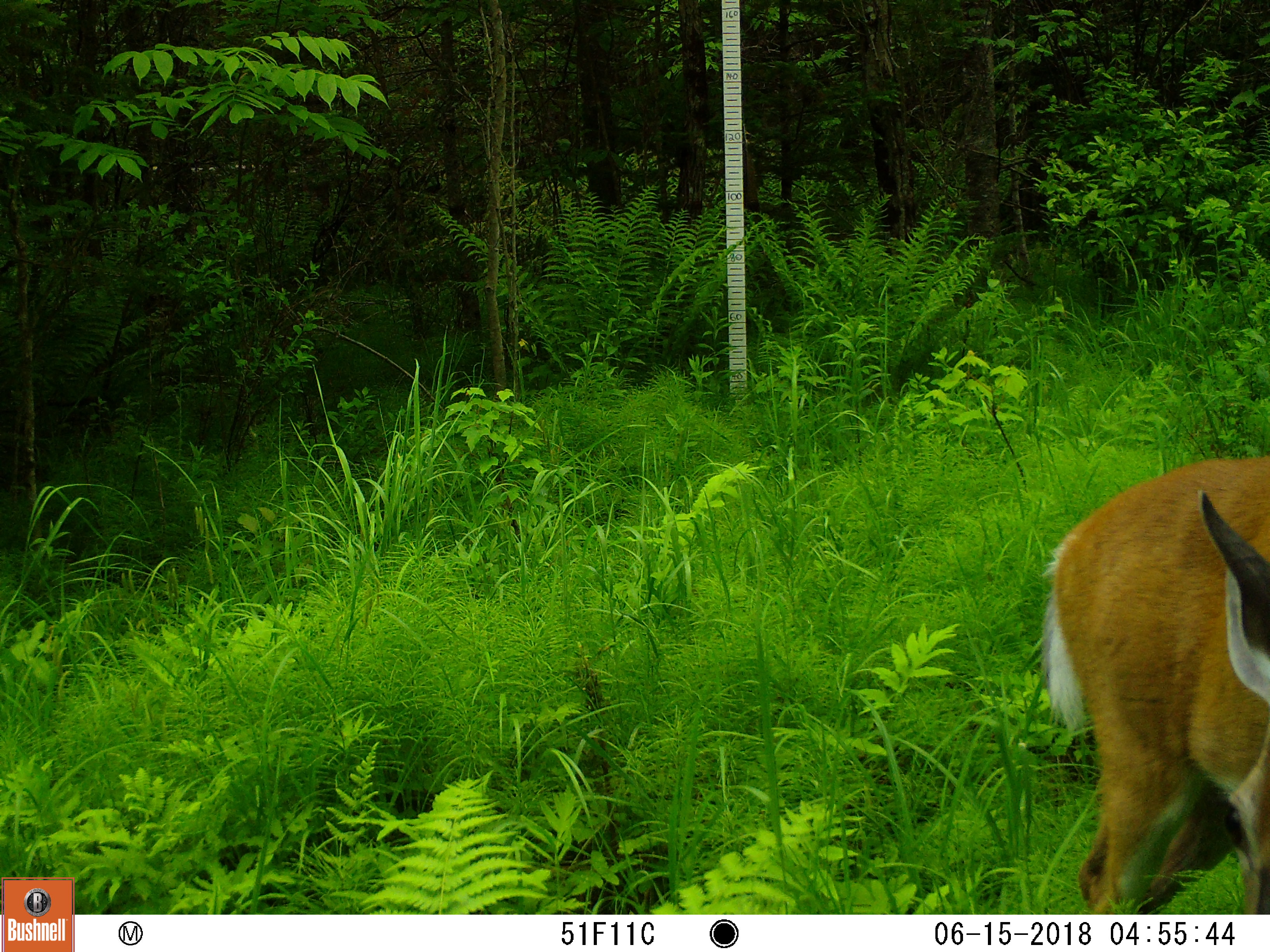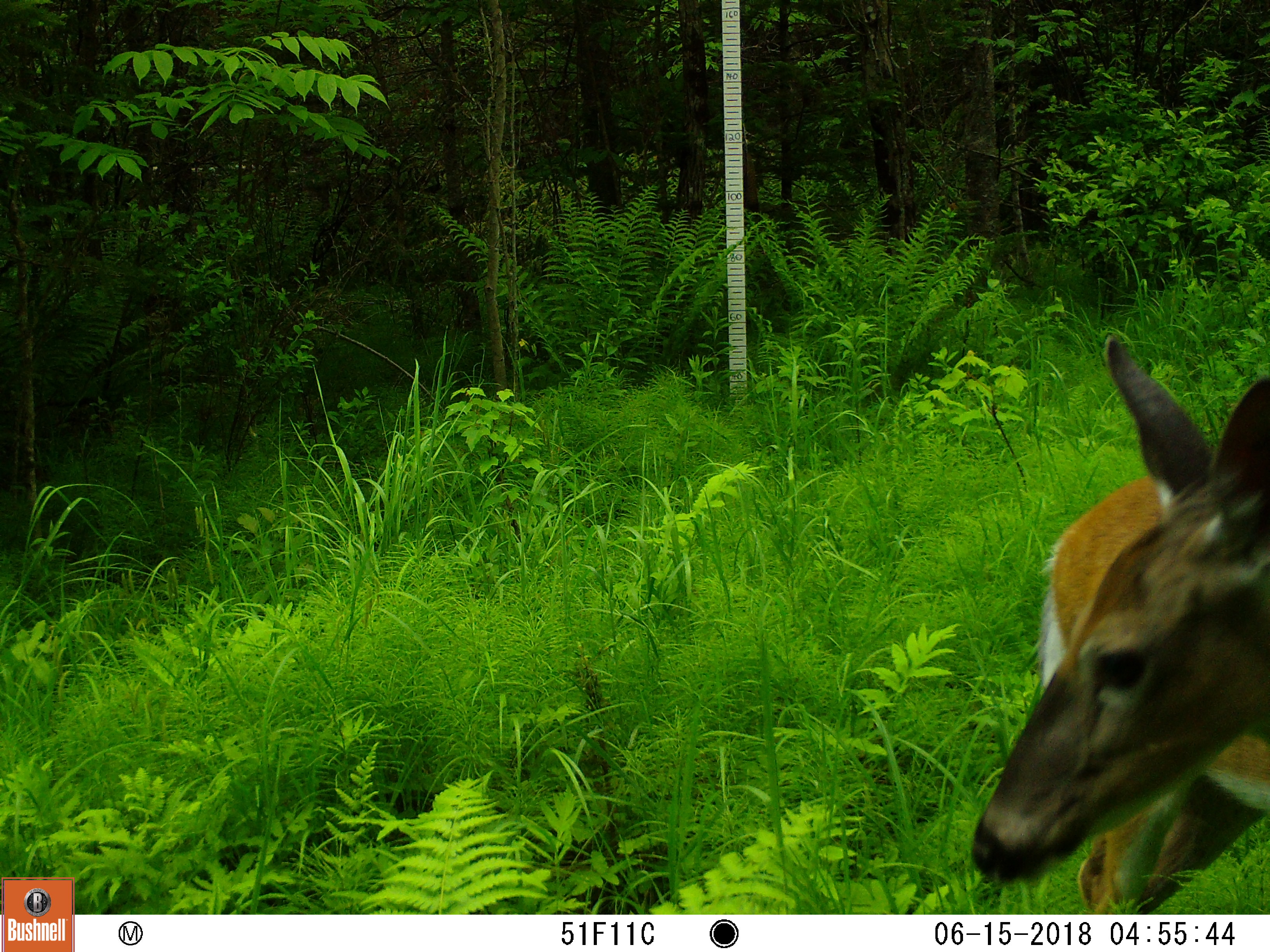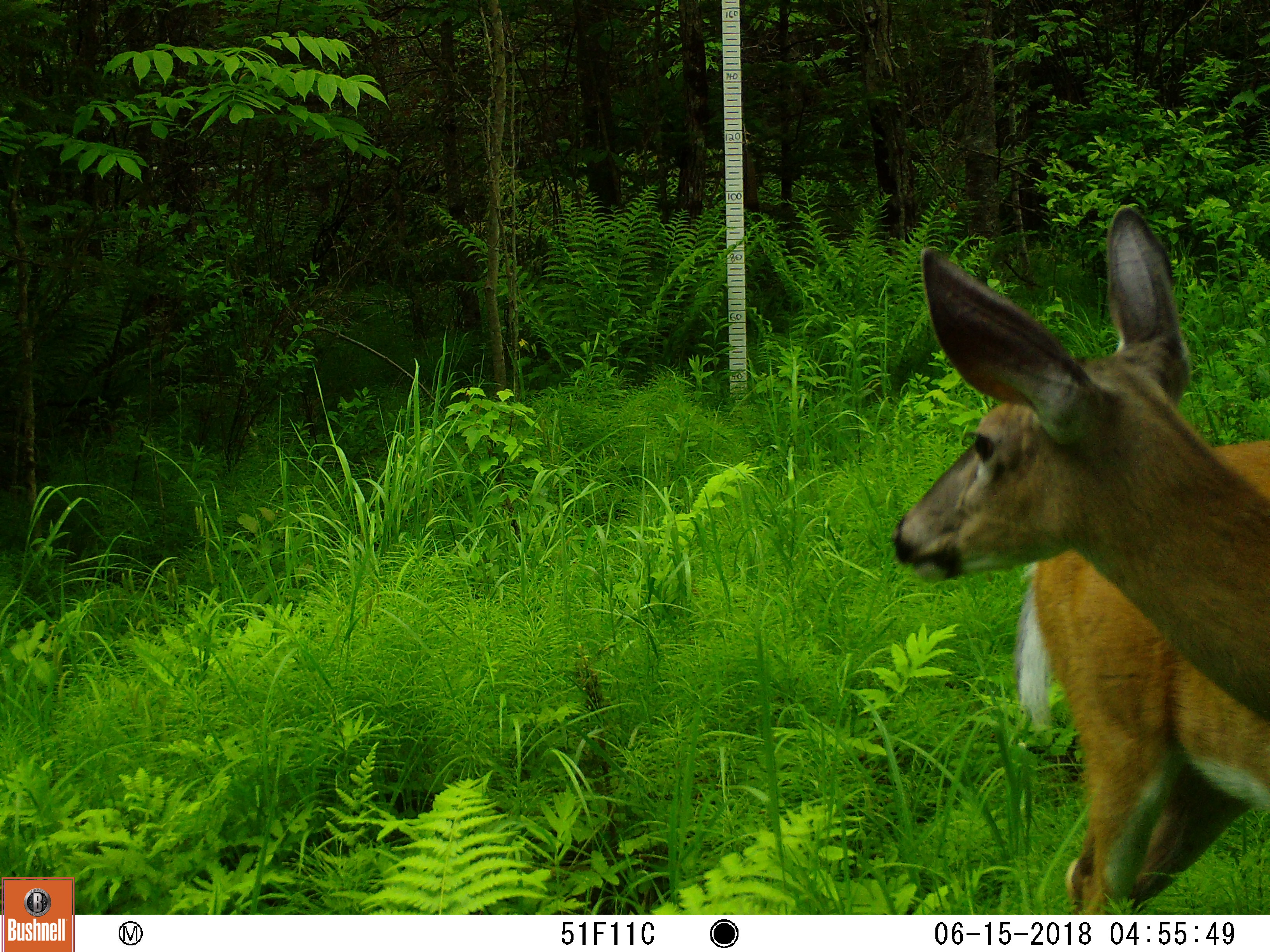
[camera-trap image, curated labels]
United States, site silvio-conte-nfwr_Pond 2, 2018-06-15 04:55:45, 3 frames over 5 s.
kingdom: Animalia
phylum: Chordata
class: Mammalia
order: Artiodactyla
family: Cervidae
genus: Odocoileus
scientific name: Odocoileus virginianus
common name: white-tailed deer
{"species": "white-tailed deer (Odocoileus virginianus)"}